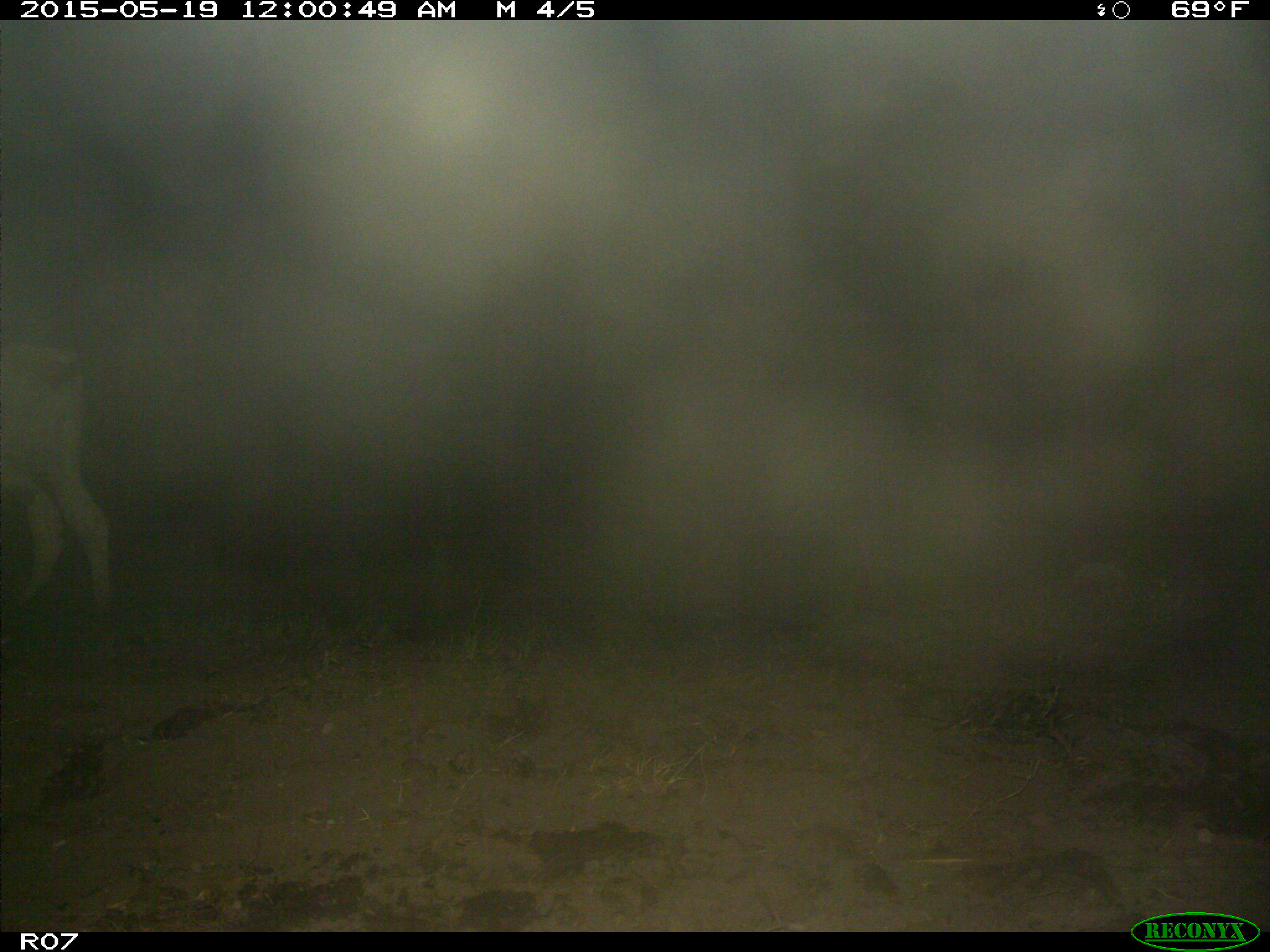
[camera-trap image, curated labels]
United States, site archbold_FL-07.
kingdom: Animalia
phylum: Chordata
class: Mammalia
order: Artiodactyla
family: Bovidae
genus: Bos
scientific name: Bos taurus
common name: domestic cow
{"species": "Bos taurus (domestic cow)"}